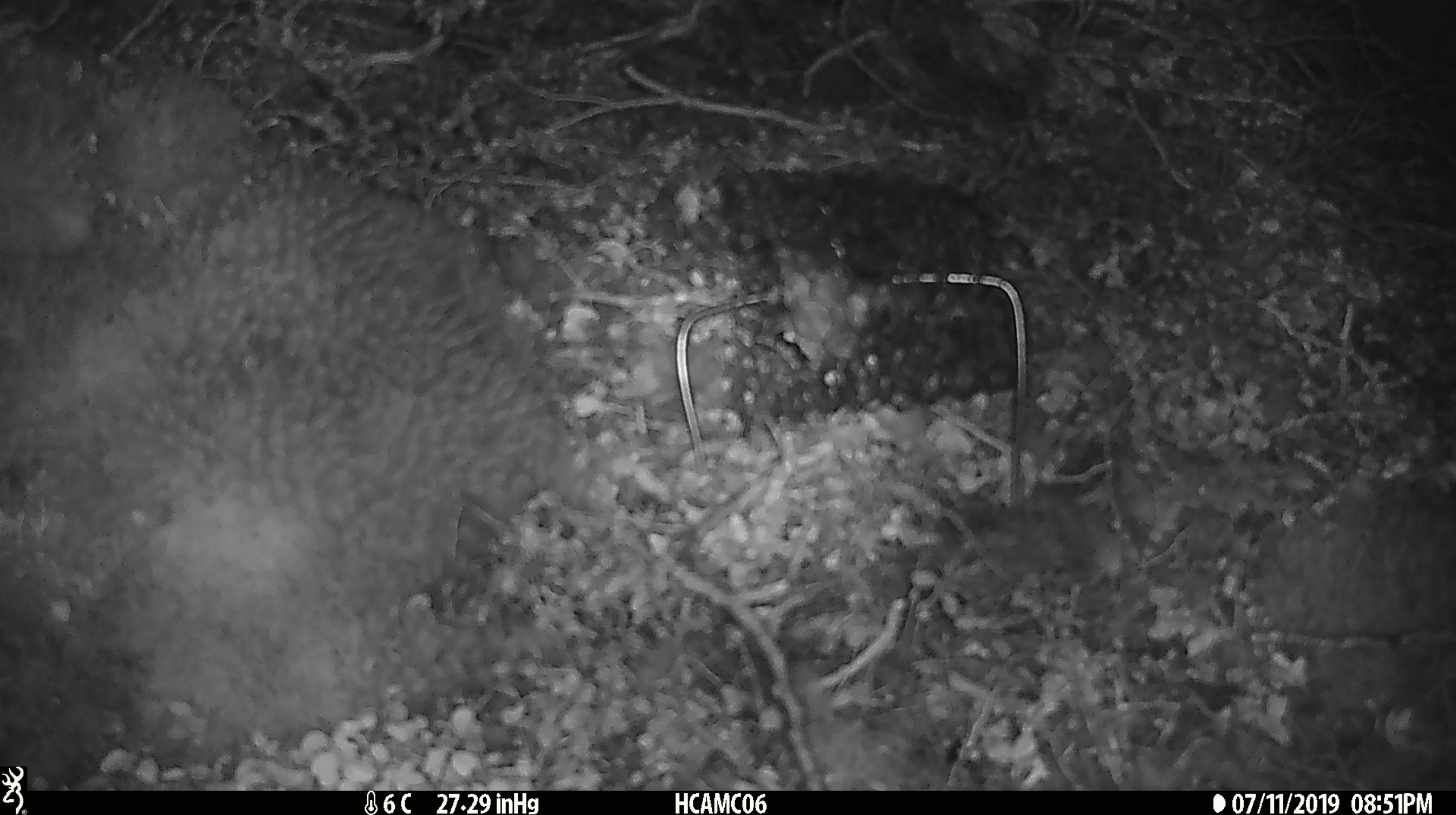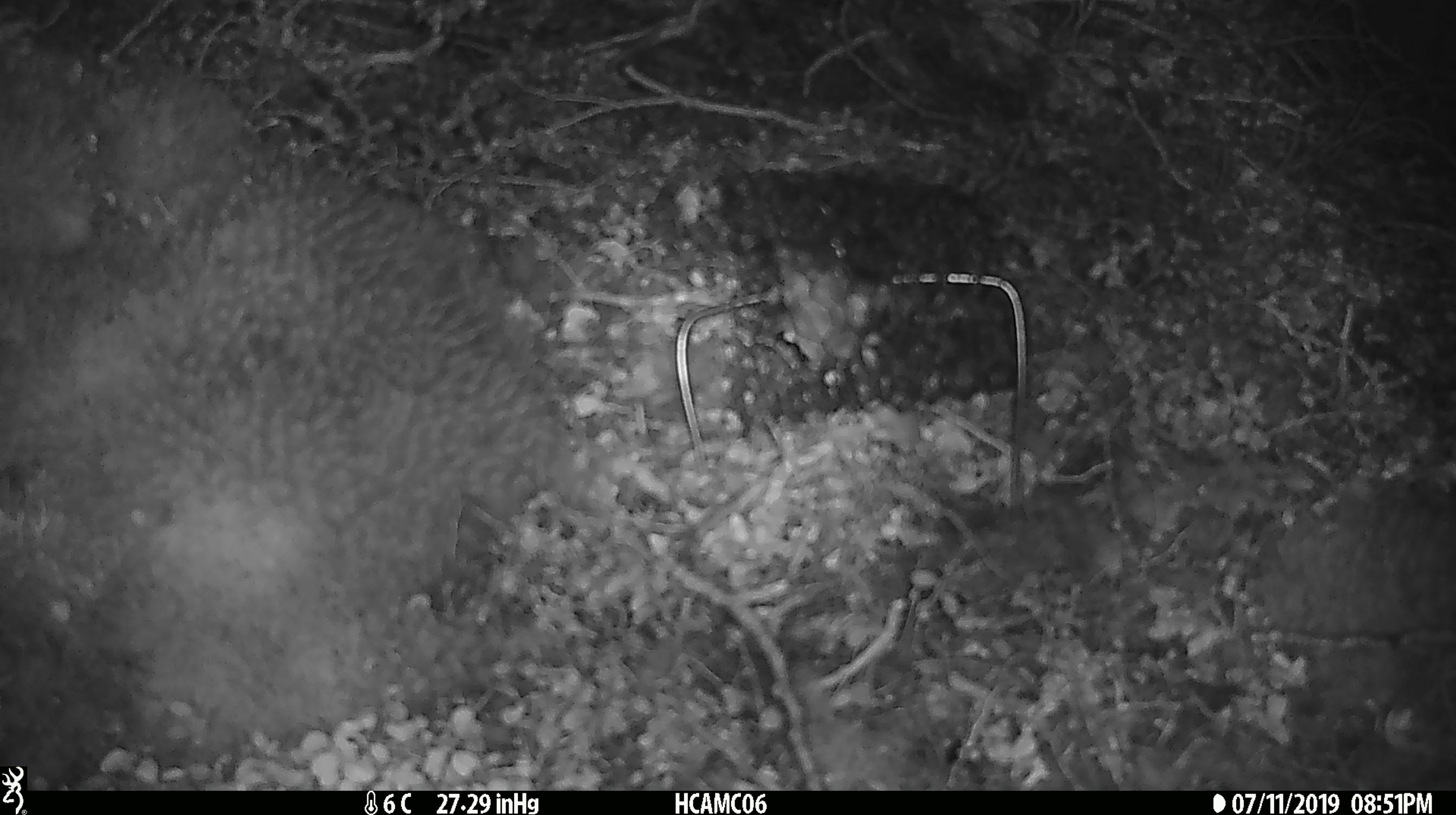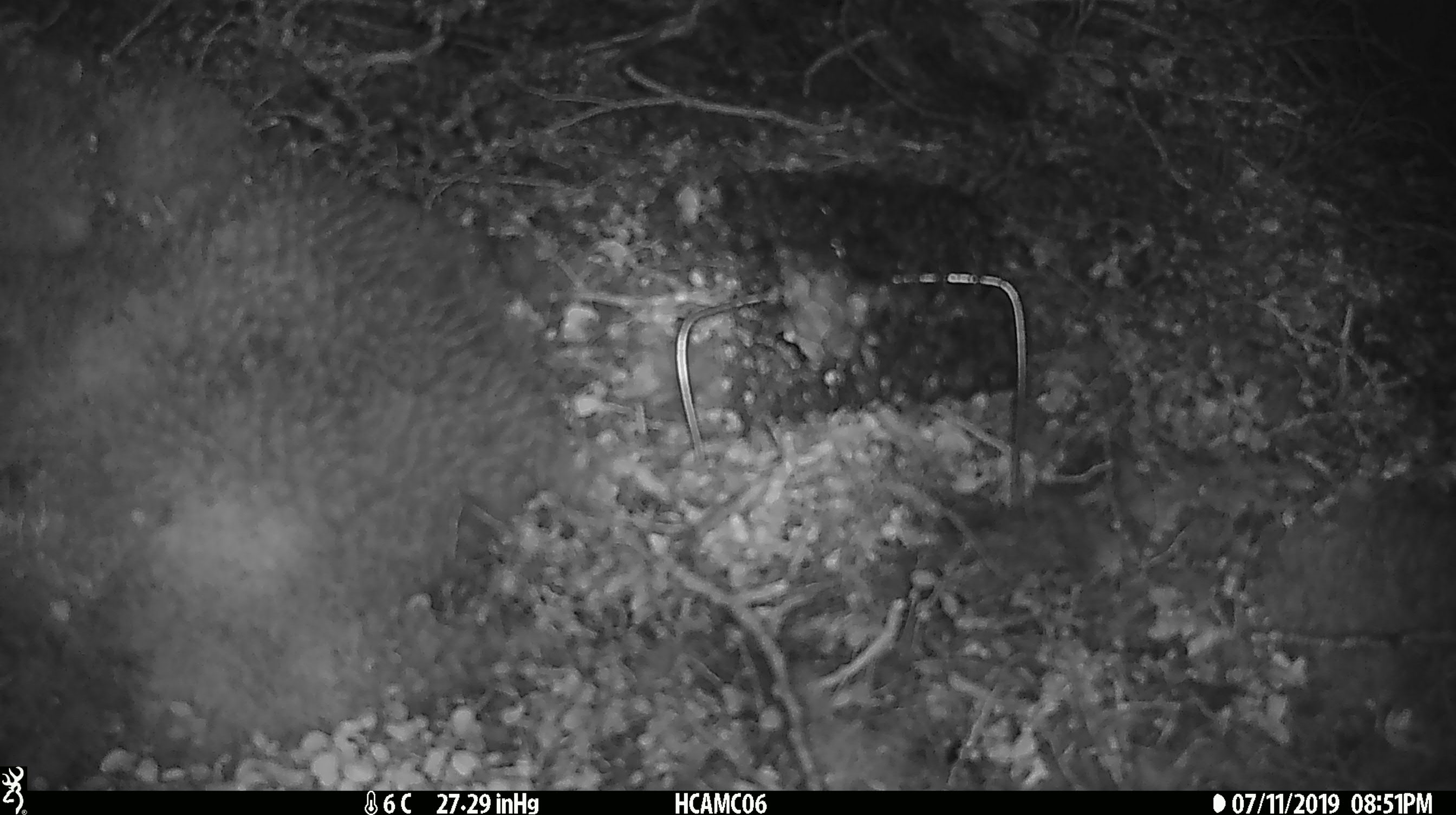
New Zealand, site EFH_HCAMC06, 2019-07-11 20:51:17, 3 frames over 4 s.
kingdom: Animalia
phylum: Chordata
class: Mammalia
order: Rodentia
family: Muridae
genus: Mus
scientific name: Mus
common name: mouse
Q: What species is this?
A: Mouse (Mus).